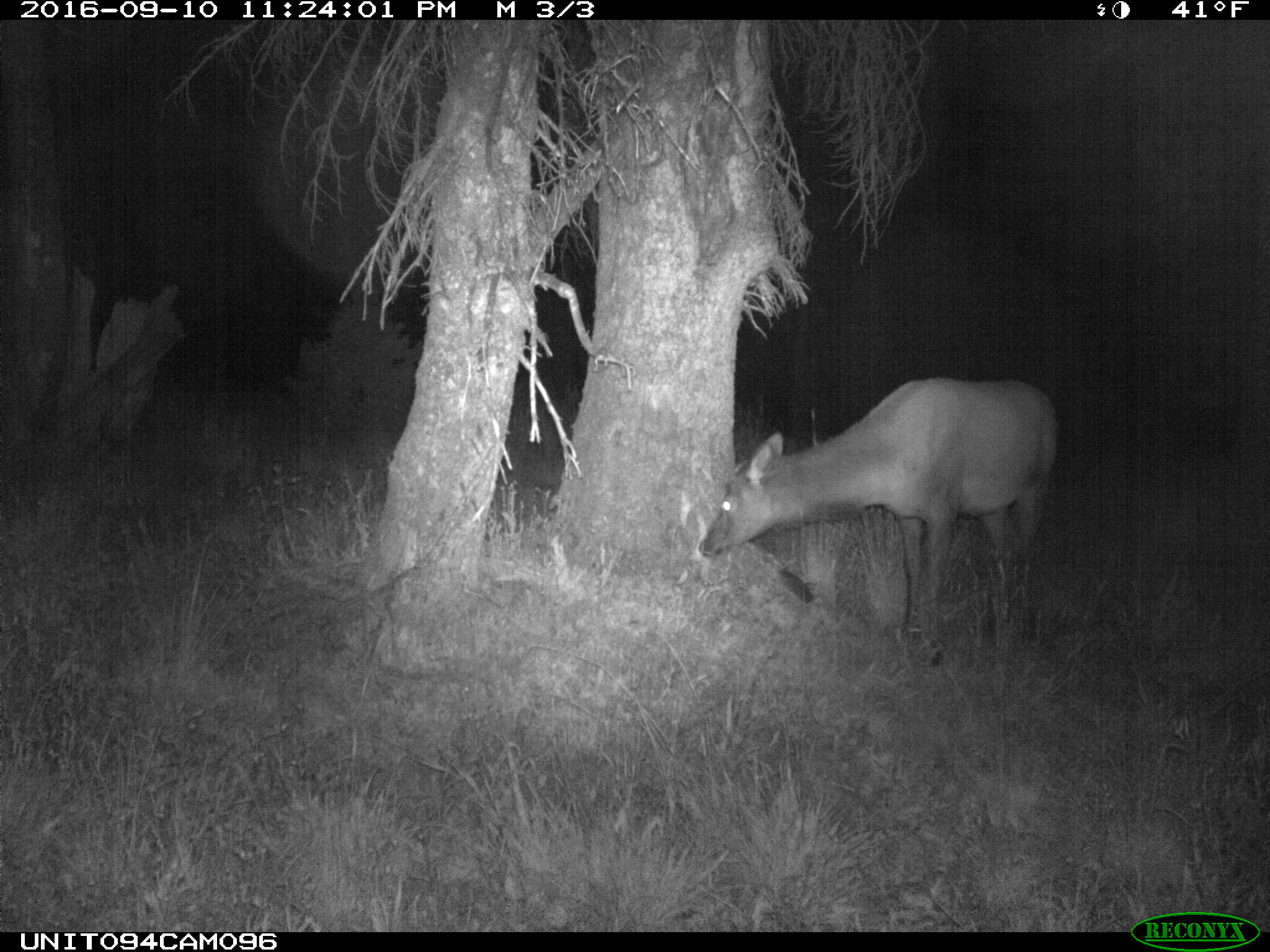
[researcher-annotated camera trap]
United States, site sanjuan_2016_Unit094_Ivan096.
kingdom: Animalia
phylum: Chordata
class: Mammalia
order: Artiodactyla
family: Cervidae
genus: Cervus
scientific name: Cervus elaphus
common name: red deer